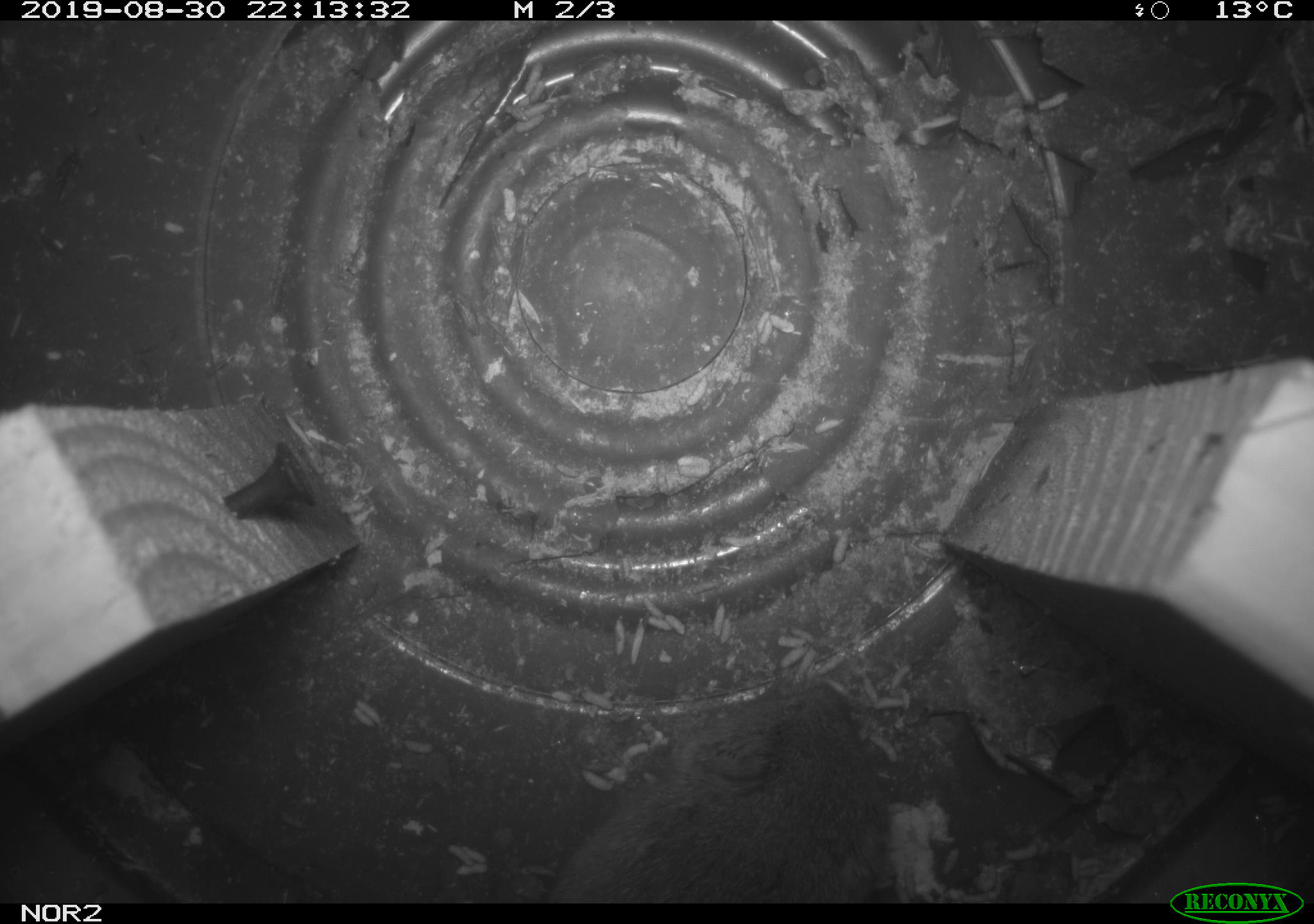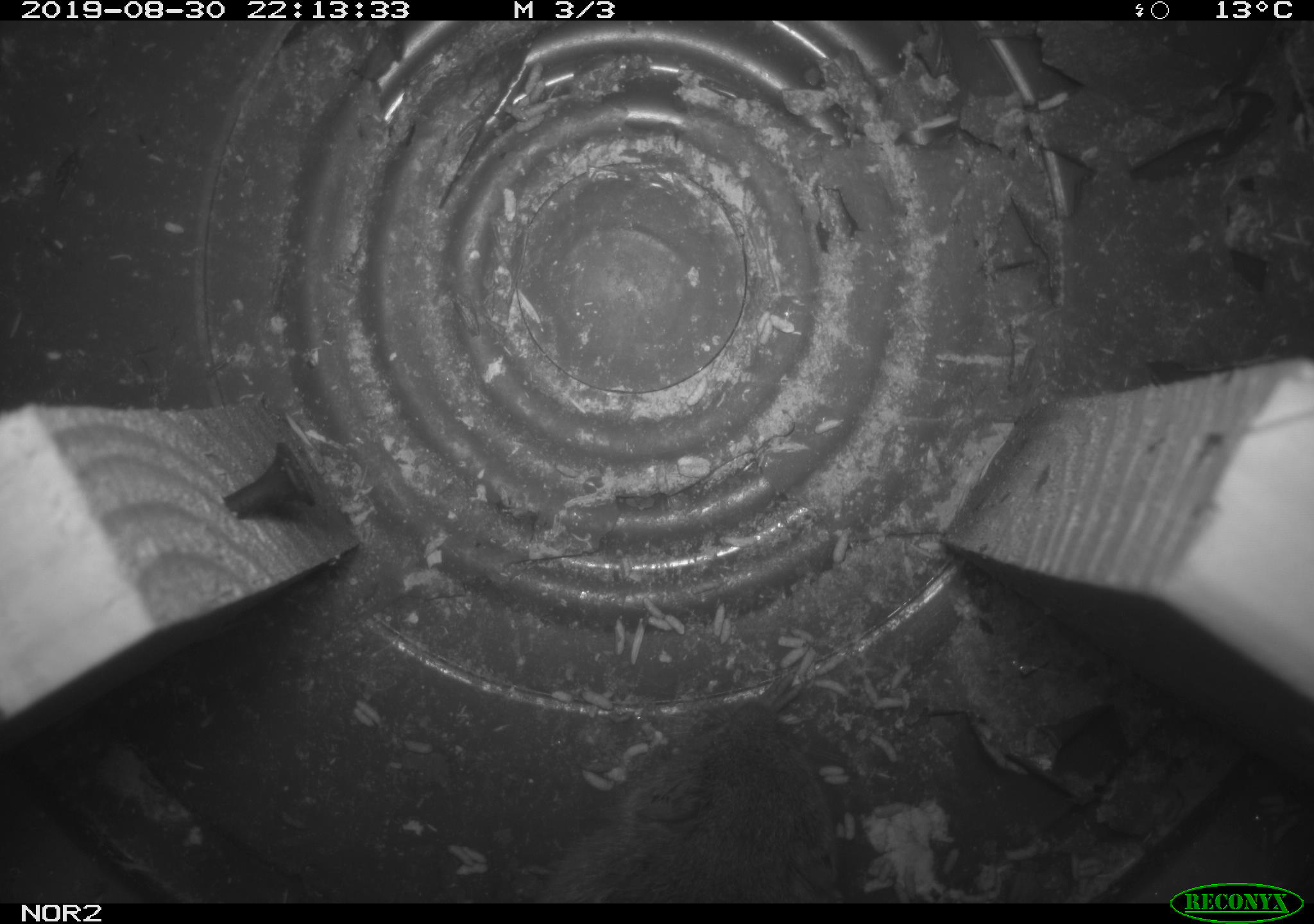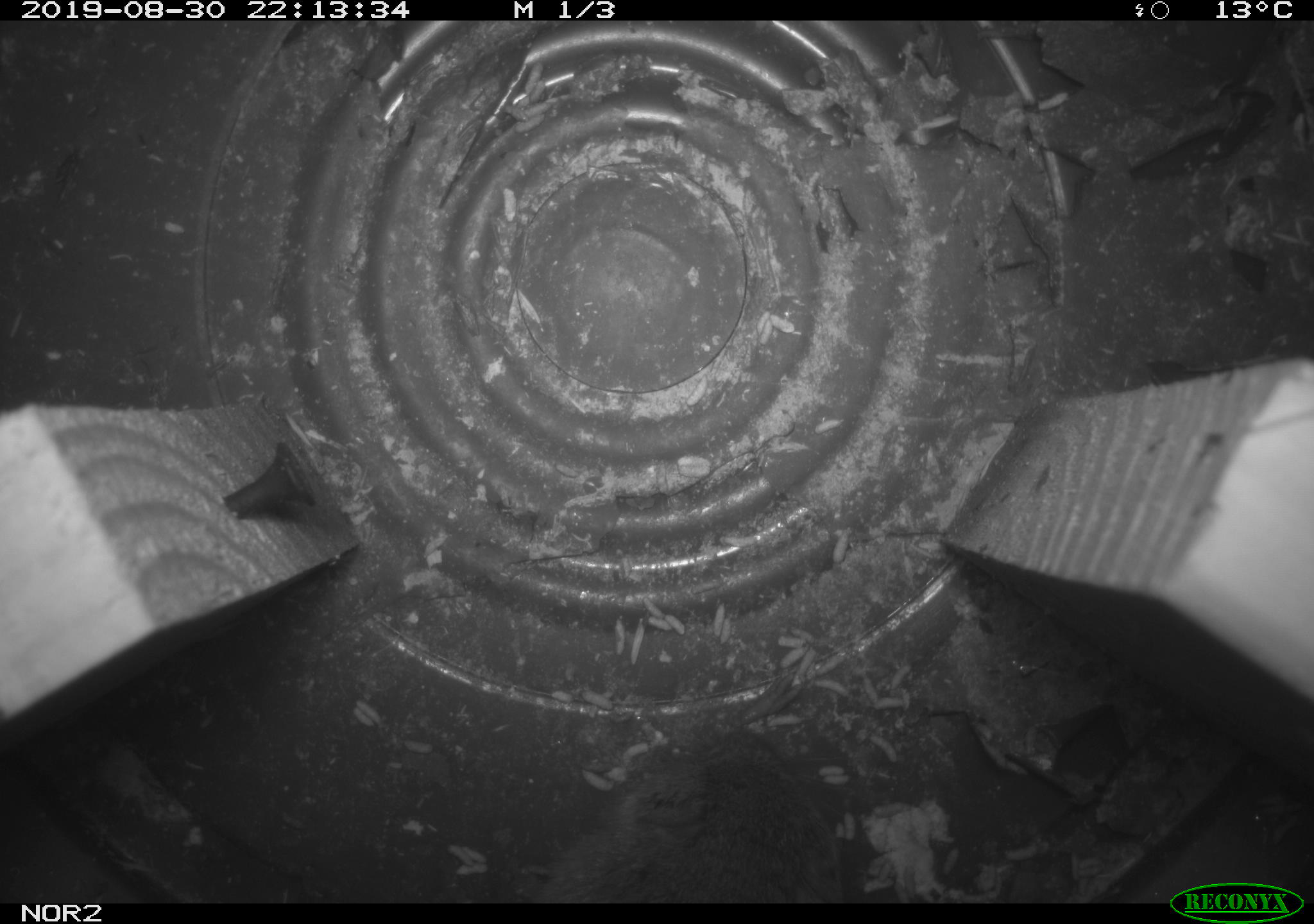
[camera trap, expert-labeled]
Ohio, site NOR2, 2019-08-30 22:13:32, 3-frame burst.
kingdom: Animalia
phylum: Chordata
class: Mammalia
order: Rodentia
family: Cricetidae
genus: Microtus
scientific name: Microtus pennsylvanicus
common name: meadow vole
Meadow vole (Microtus pennsylvanicus).